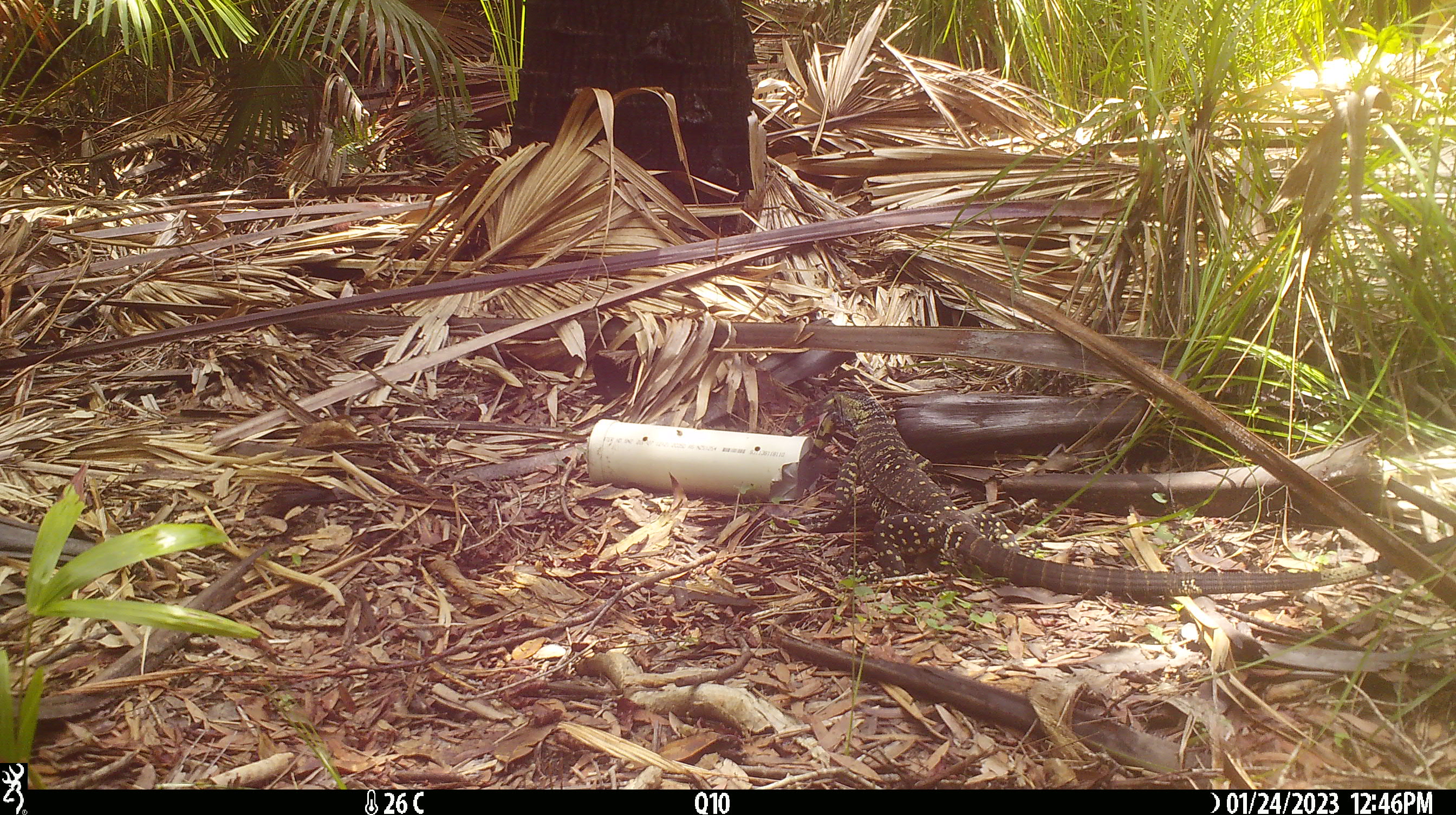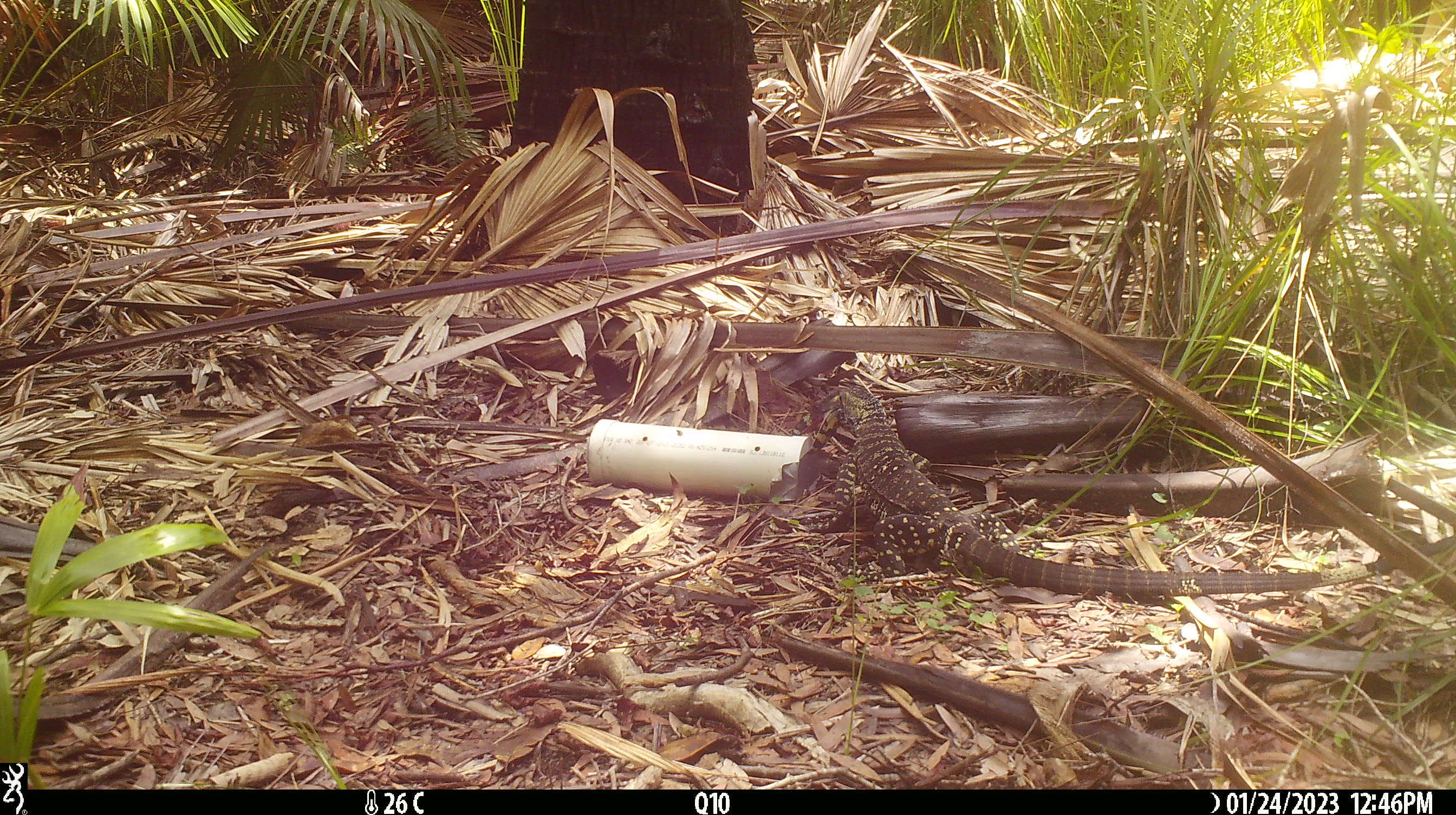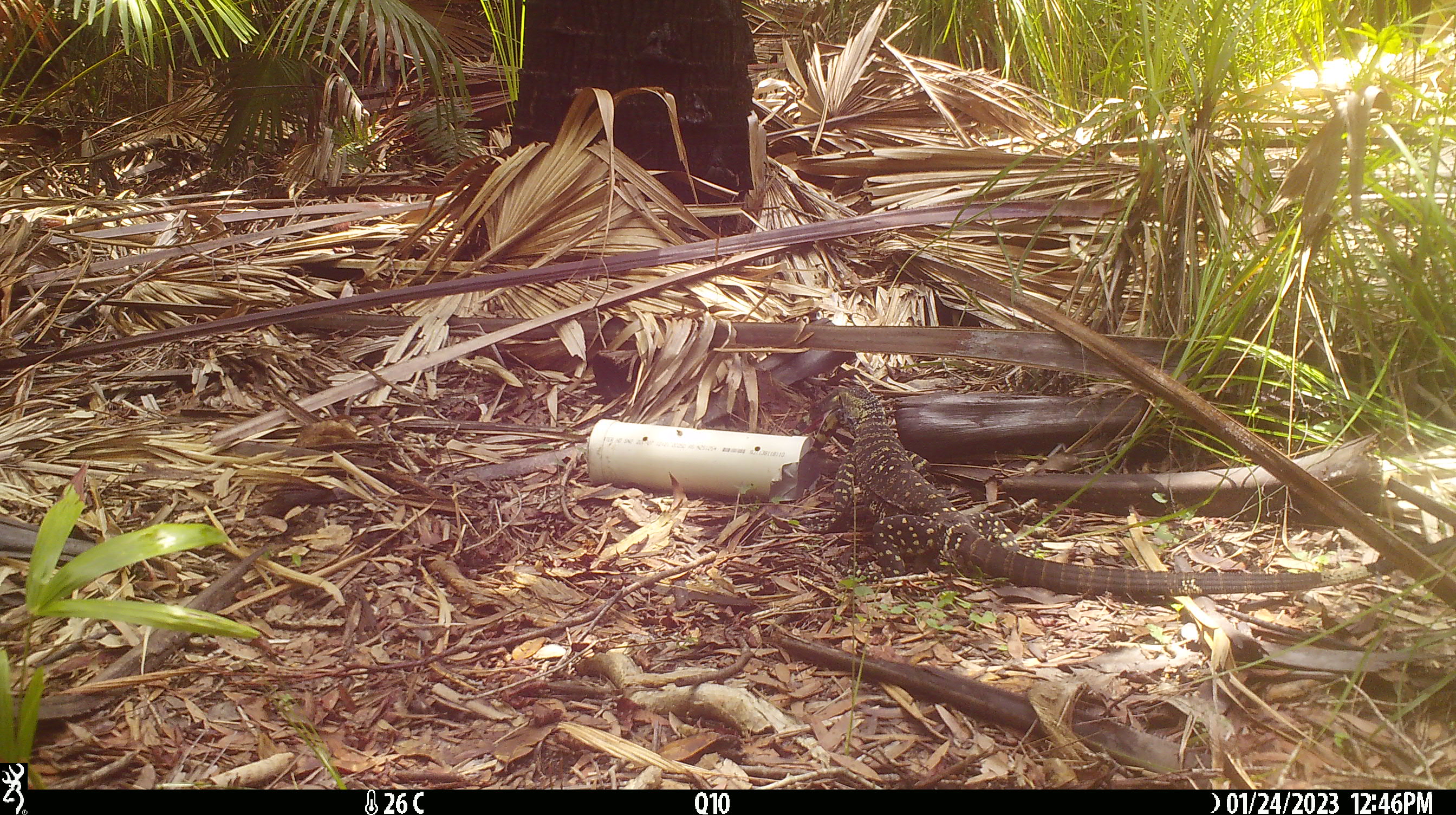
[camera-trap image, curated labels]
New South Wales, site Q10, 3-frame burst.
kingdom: Animalia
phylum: Chordata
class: Reptilia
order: Squamata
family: Varanidae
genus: Varanus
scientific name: Varanus varius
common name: lace monitor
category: goanna